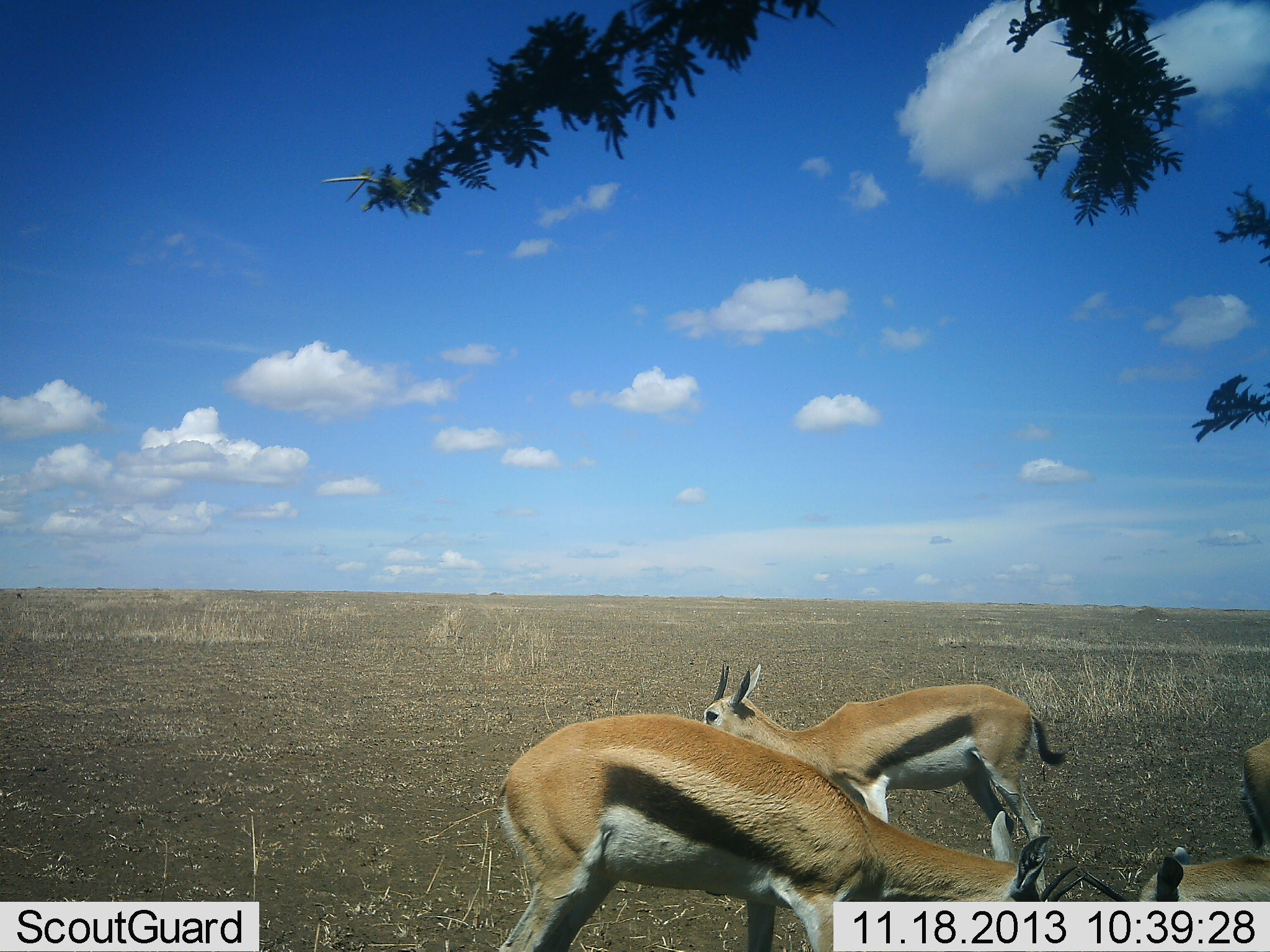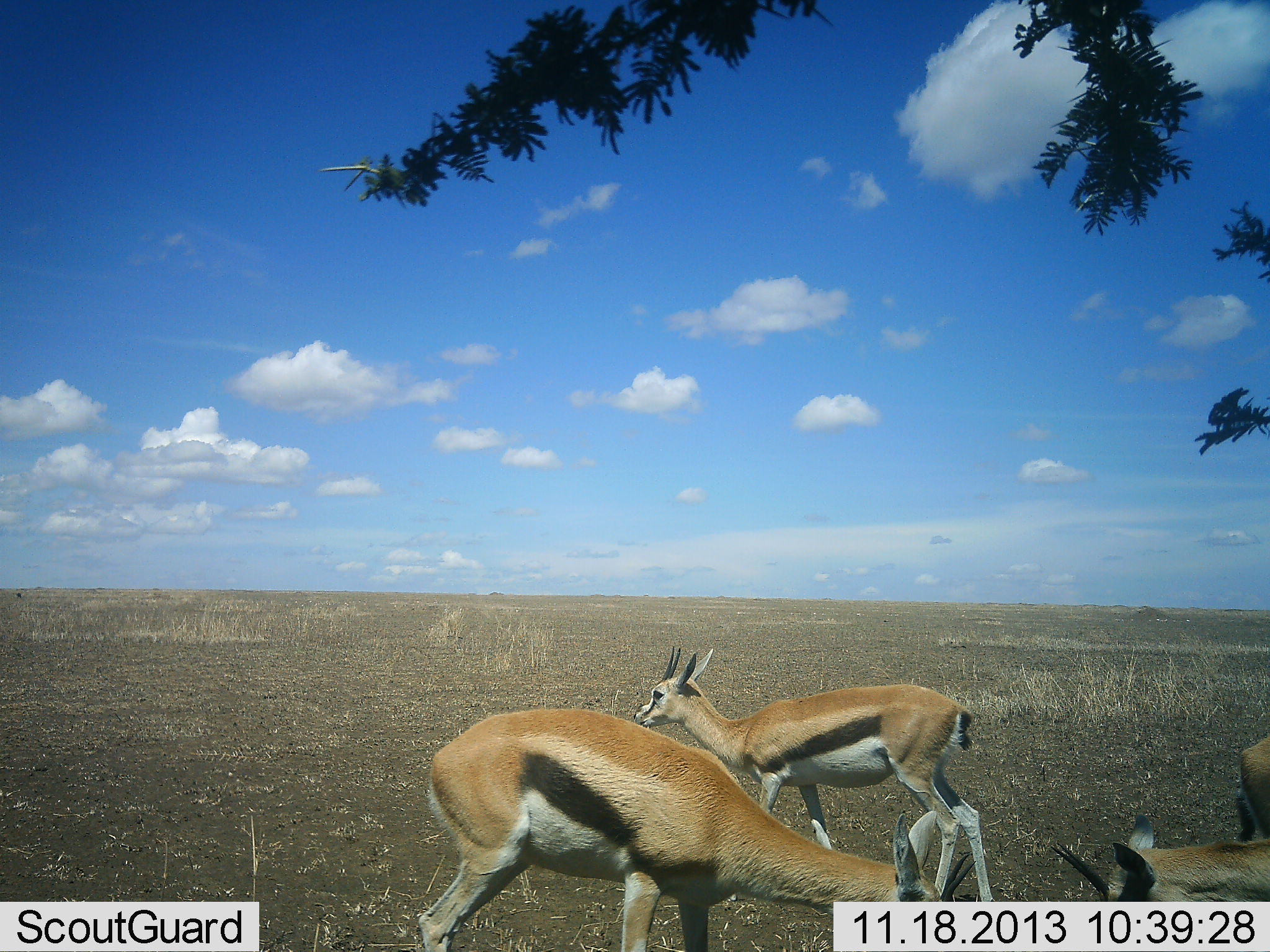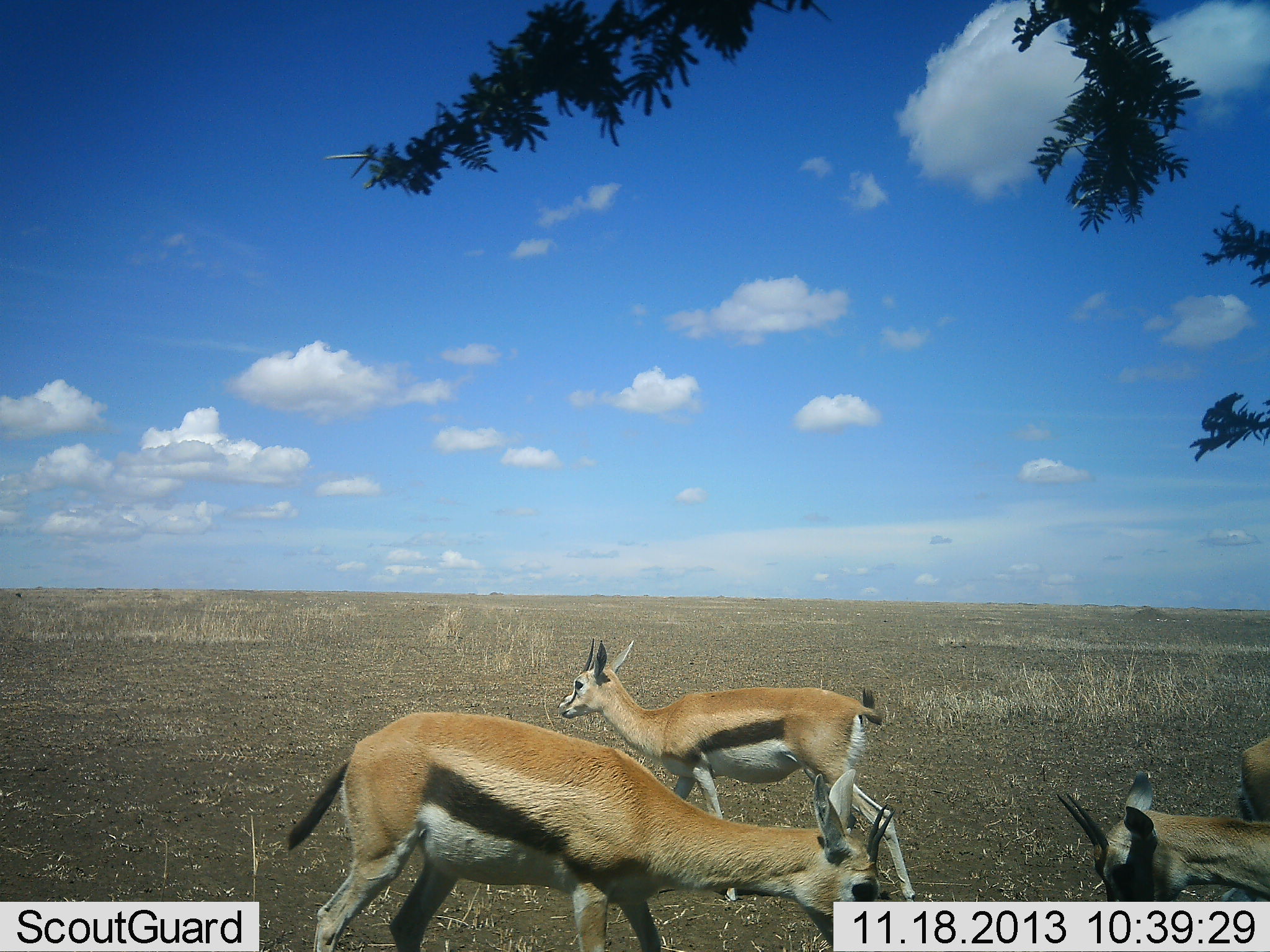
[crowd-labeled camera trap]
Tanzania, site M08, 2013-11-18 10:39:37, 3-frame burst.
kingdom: Animalia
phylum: Chordata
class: Mammalia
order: Artiodactyla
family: Bovidae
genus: Eudorcas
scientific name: Eudorcas thomsonii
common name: thomson's gazelle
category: gazellethomsons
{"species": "gazellethomsons (thomson's gazelle) (Eudorcas thomsonii)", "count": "4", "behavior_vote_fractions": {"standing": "55%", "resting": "3%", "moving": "42%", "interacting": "10%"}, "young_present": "3%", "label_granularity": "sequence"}